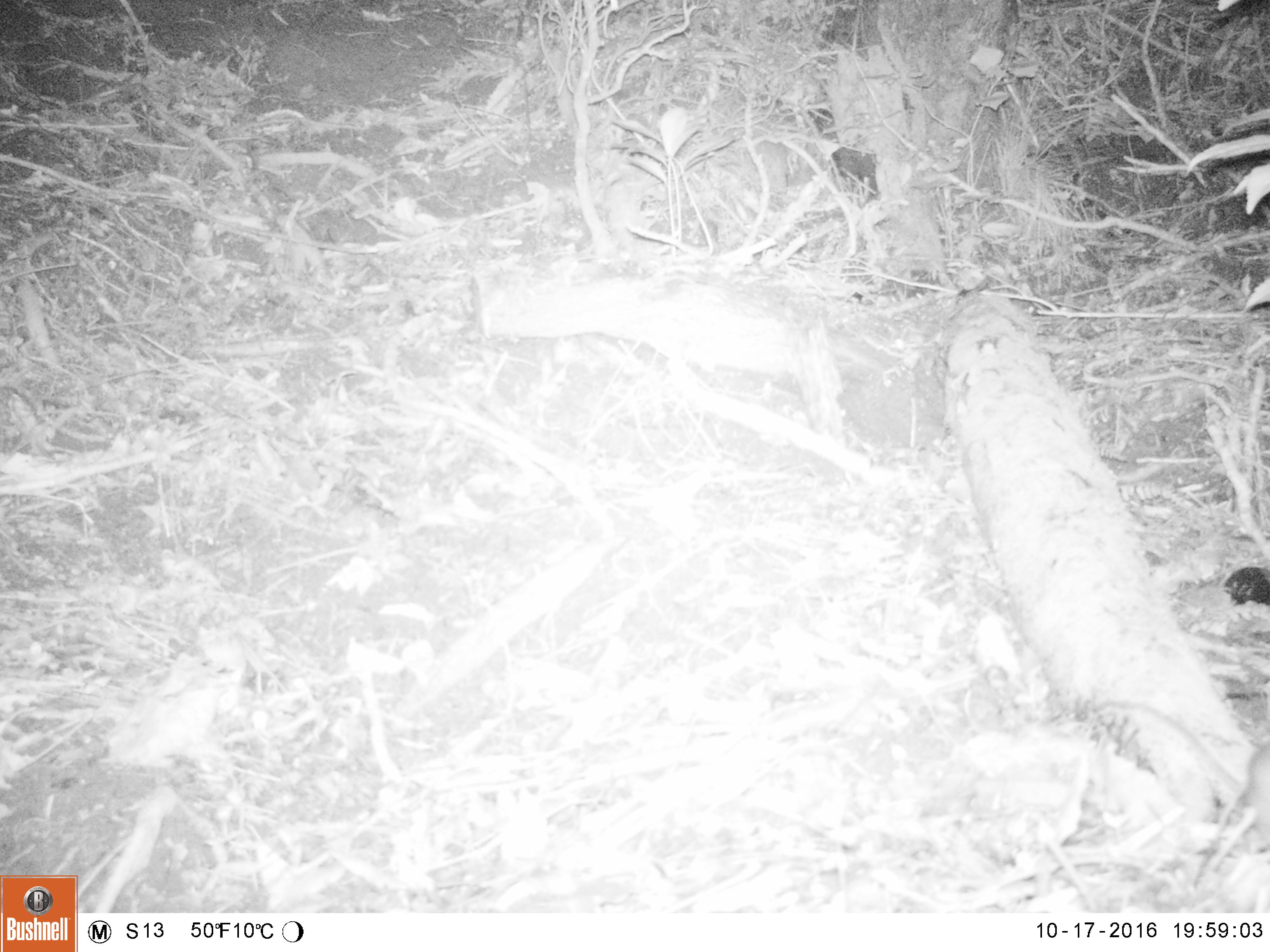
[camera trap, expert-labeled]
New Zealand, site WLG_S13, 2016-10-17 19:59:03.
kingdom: Animalia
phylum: Chordata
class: Mammalia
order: Rodentia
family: Muridae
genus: Rattus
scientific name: Rattus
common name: rat